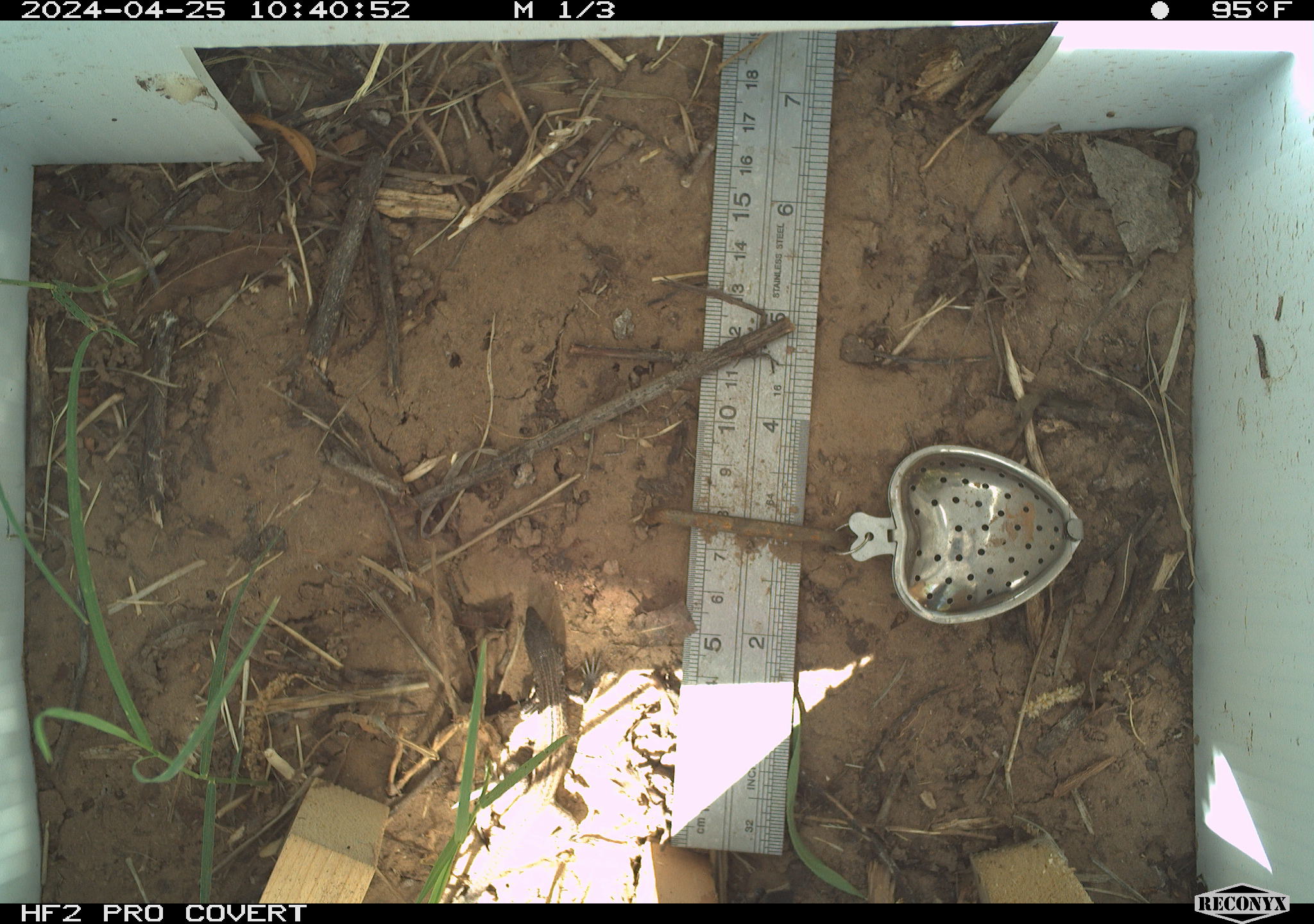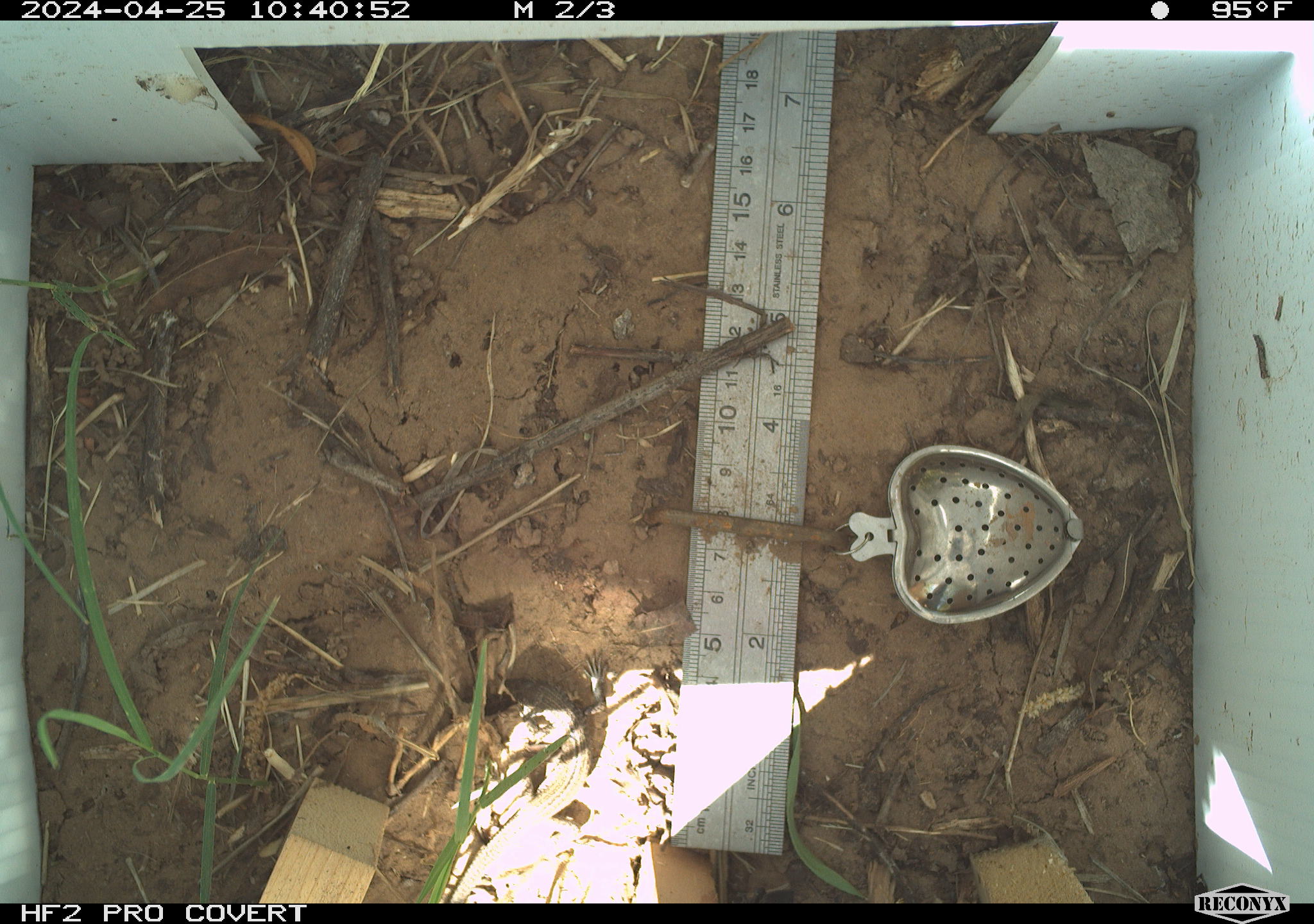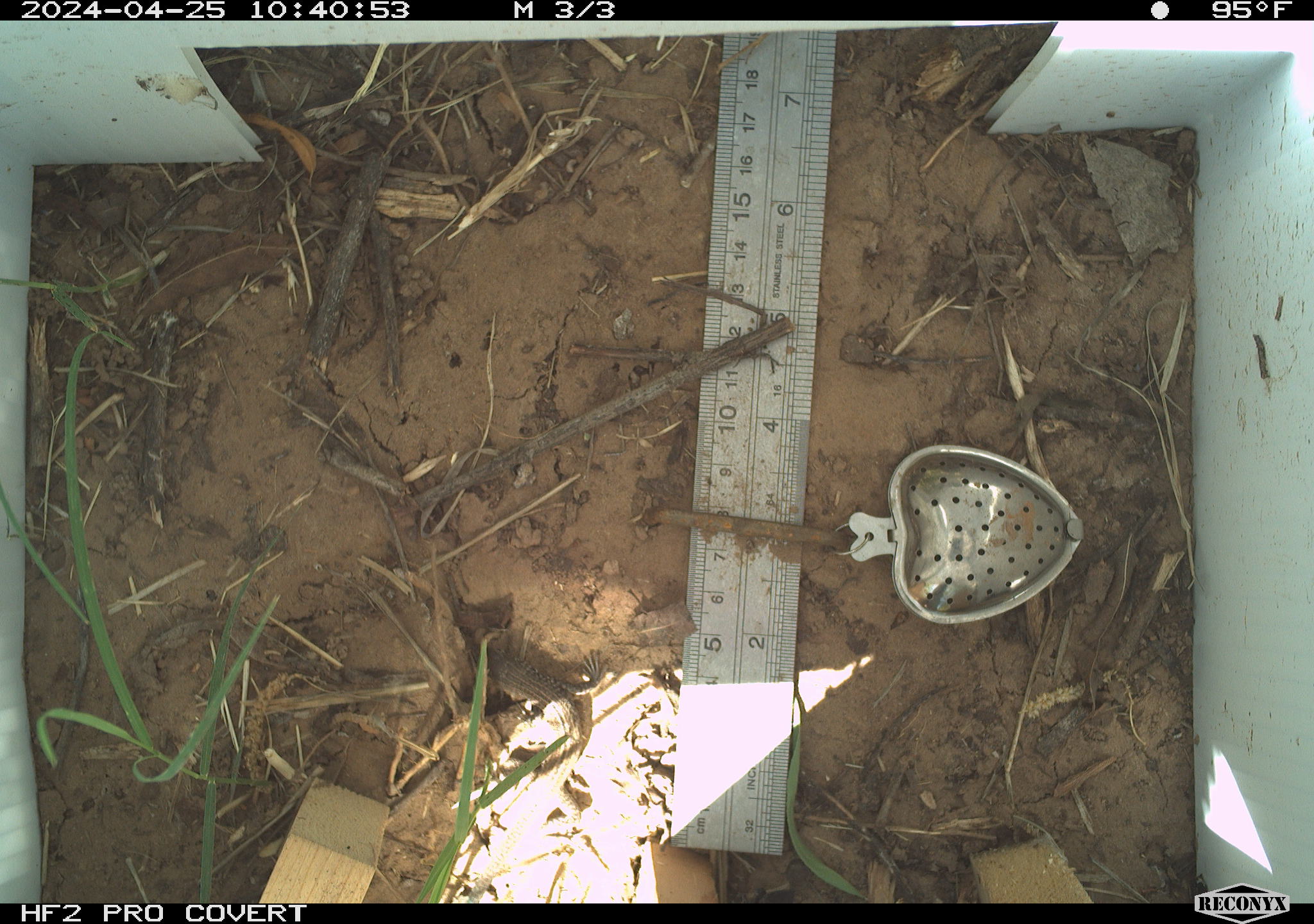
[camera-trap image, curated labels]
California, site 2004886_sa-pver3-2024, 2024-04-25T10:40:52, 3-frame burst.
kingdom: Animalia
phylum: Chordata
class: Reptilia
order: Squamata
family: Teiidae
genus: Aspidoscelis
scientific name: Aspidoscelis tigris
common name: western whiptail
Western whiptail (Aspidoscelis tigris).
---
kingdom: Animalia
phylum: Chordata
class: Reptilia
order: Squamata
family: Teiidae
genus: Aspidoscelis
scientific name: Aspidoscelis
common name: whiptail lizards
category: aspidoscelis species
Aspidoscelis species (whiptail lizards) (Aspidoscelis).